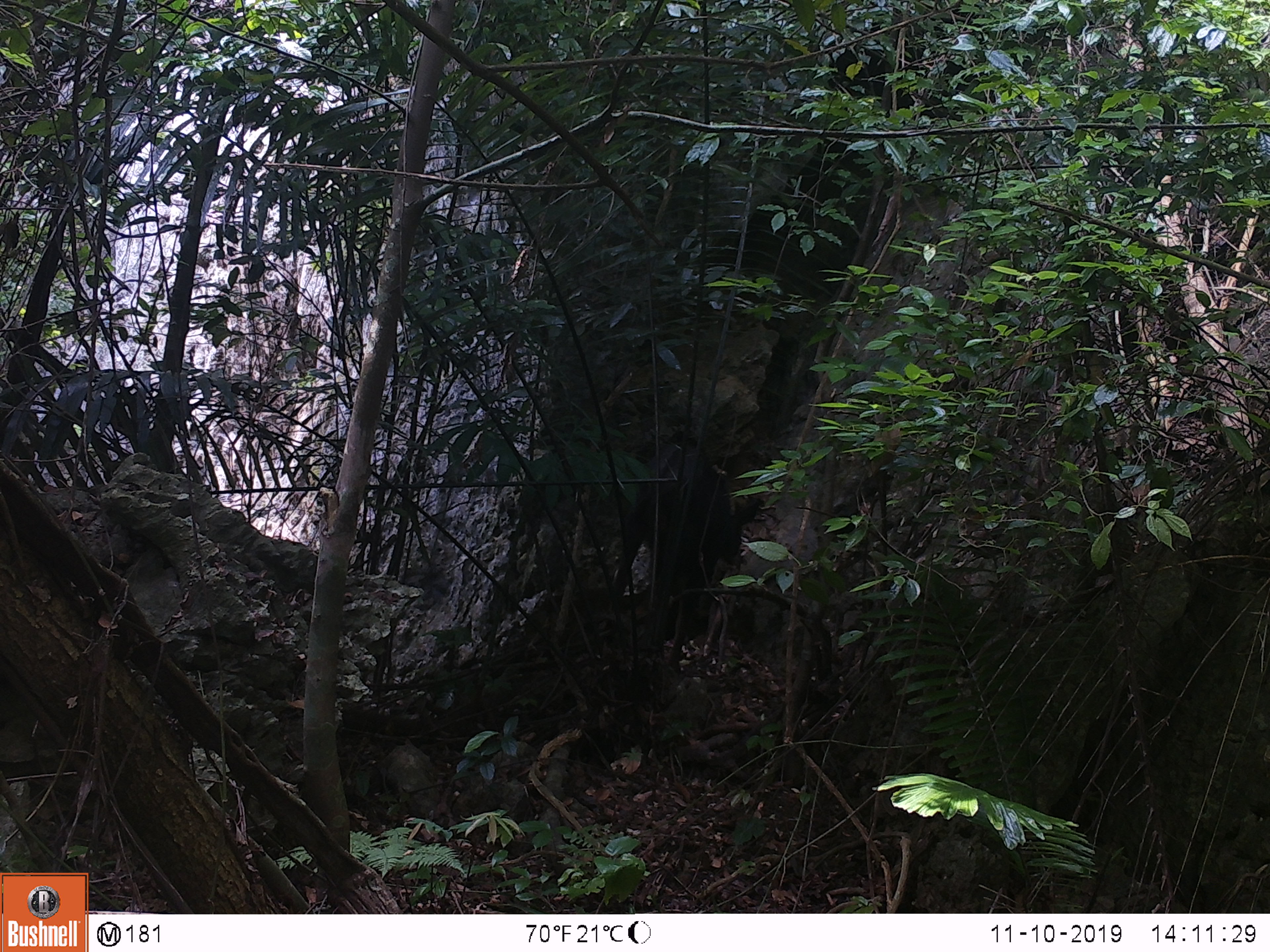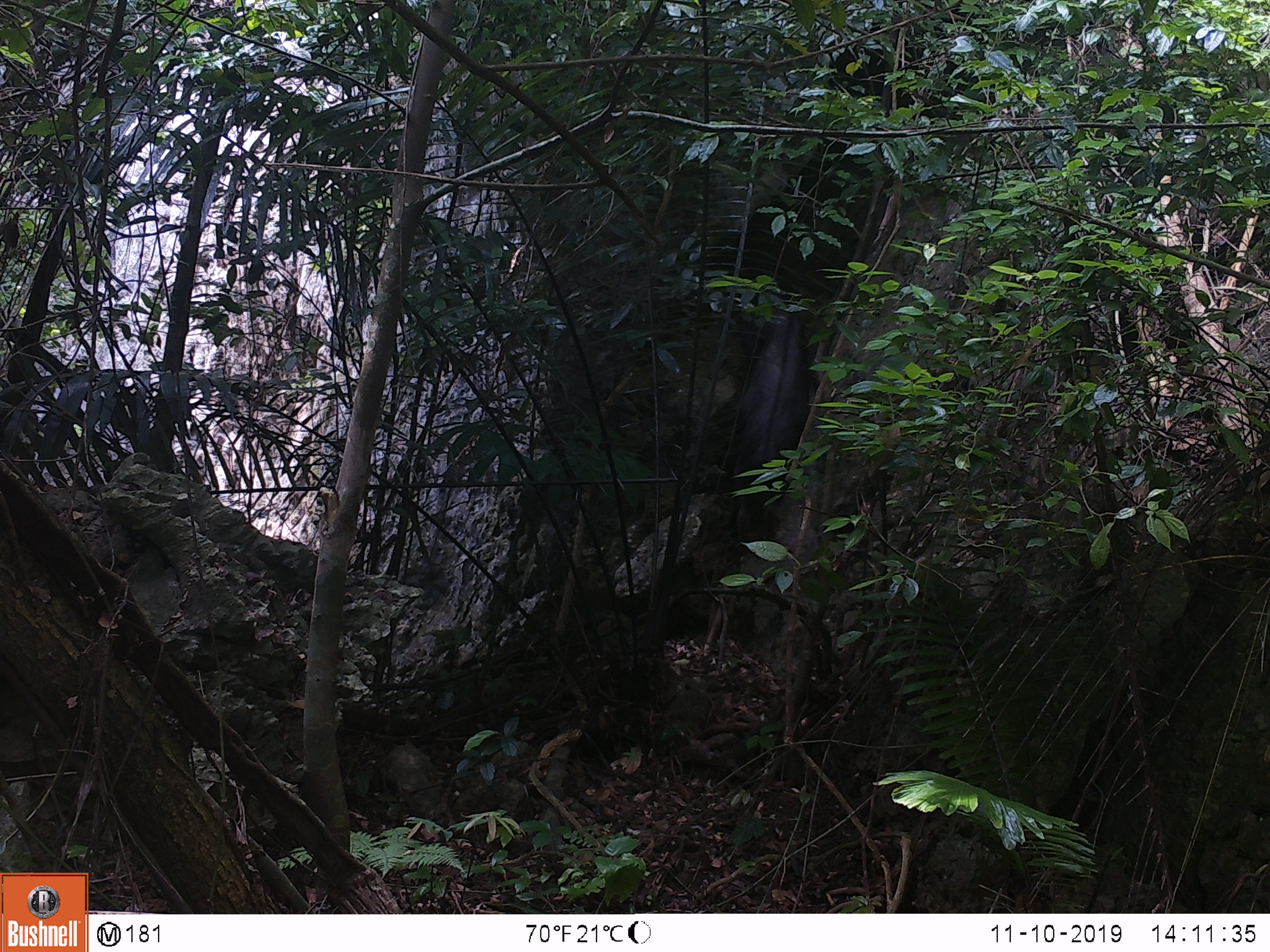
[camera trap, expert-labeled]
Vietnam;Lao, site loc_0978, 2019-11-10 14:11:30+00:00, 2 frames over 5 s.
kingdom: Animalia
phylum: Chordata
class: Mammalia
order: Artiodactyla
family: Bovidae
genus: Capricornis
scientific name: Capricornis sumatraensis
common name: chinese serow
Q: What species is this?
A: Chinese serow (Capricornis sumatraensis).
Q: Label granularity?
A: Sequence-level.